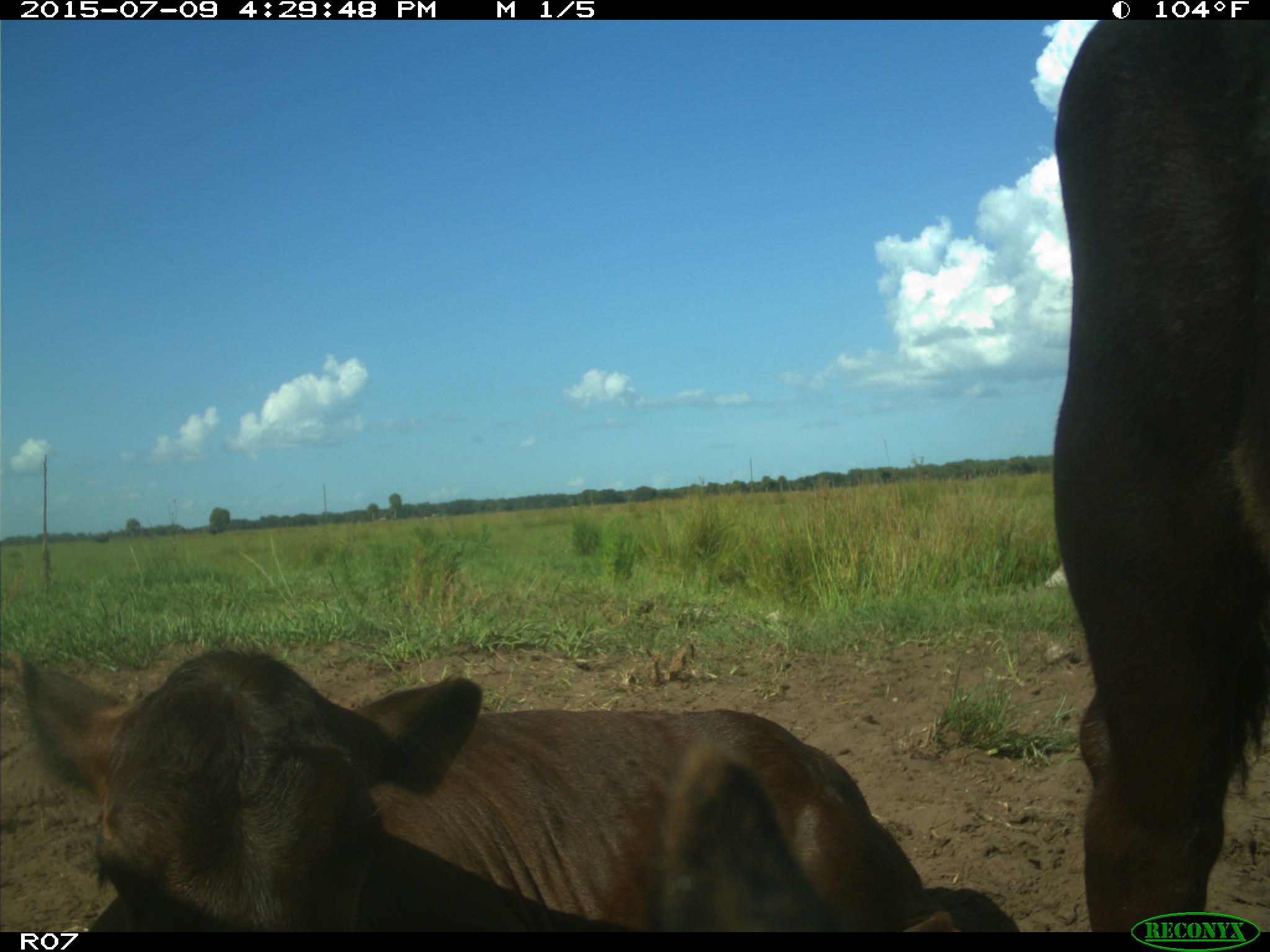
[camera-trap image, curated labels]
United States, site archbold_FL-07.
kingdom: Animalia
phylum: Chordata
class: Mammalia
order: Artiodactyla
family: Bovidae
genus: Bos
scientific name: Bos taurus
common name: domestic cow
Bos taurus (domestic cow).